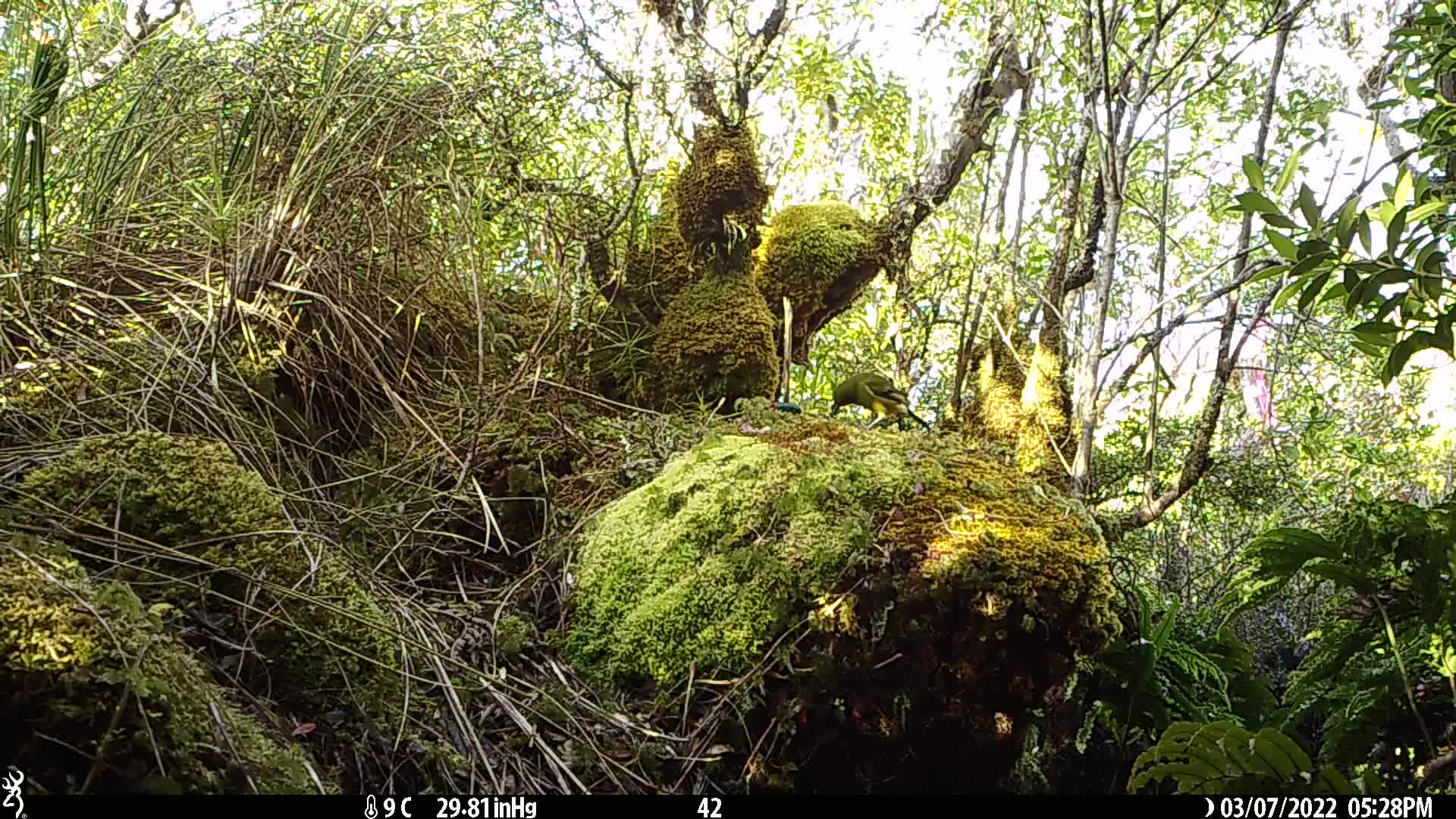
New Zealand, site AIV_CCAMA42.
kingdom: Animalia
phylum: Chordata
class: Aves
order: Passeriformes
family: Meliphagidae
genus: Anthornis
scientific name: Anthornis melanura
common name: new zealand bellbird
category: bellbird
Bellbird (new zealand bellbird) (Anthornis melanura).